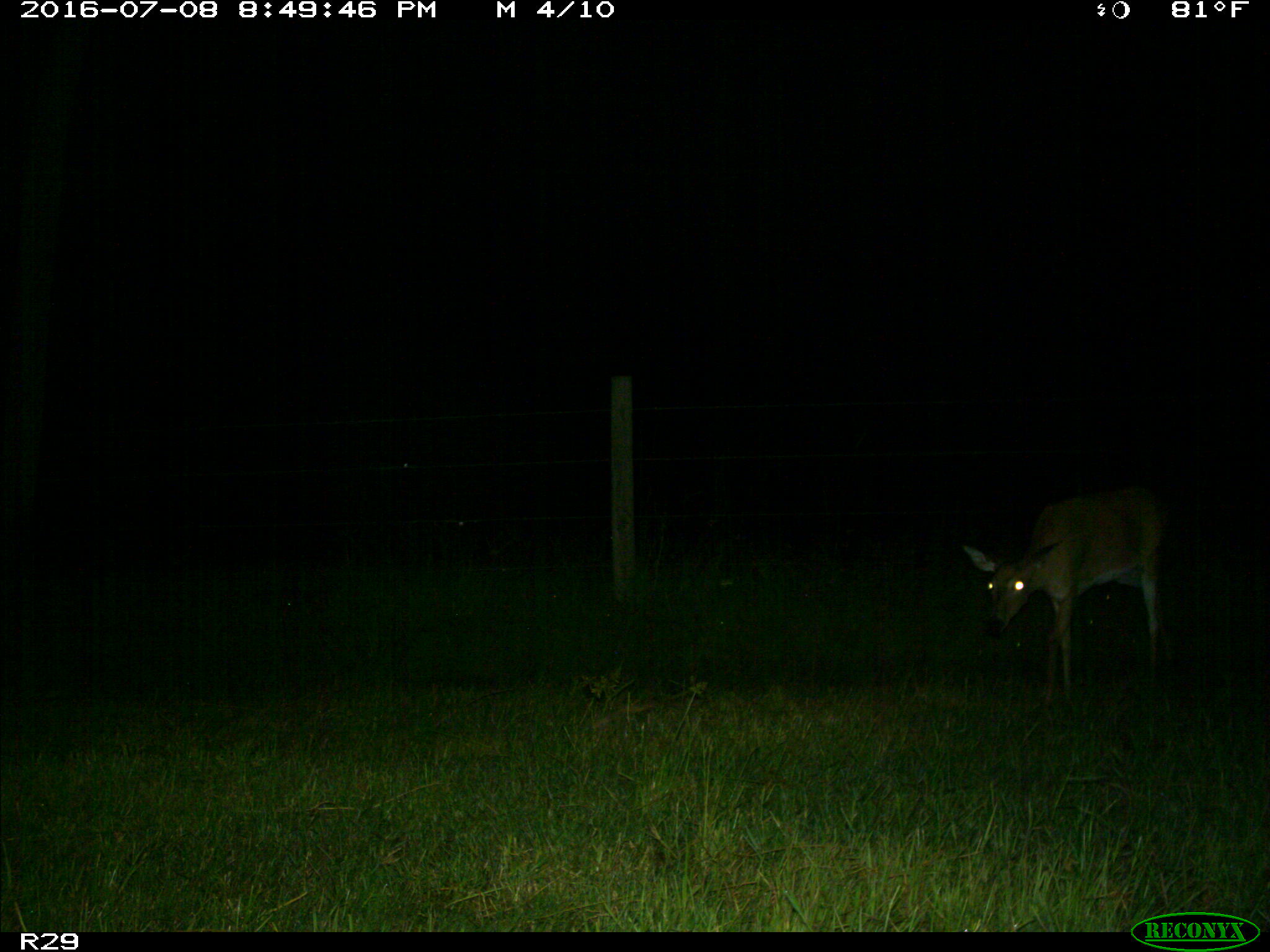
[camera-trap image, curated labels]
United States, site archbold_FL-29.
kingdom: Animalia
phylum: Chordata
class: Mammalia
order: Artiodactyla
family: Cervidae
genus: Odocoileus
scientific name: Odocoileus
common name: deer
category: unidentified deer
Unidentified deer (deer) (Odocoileus).